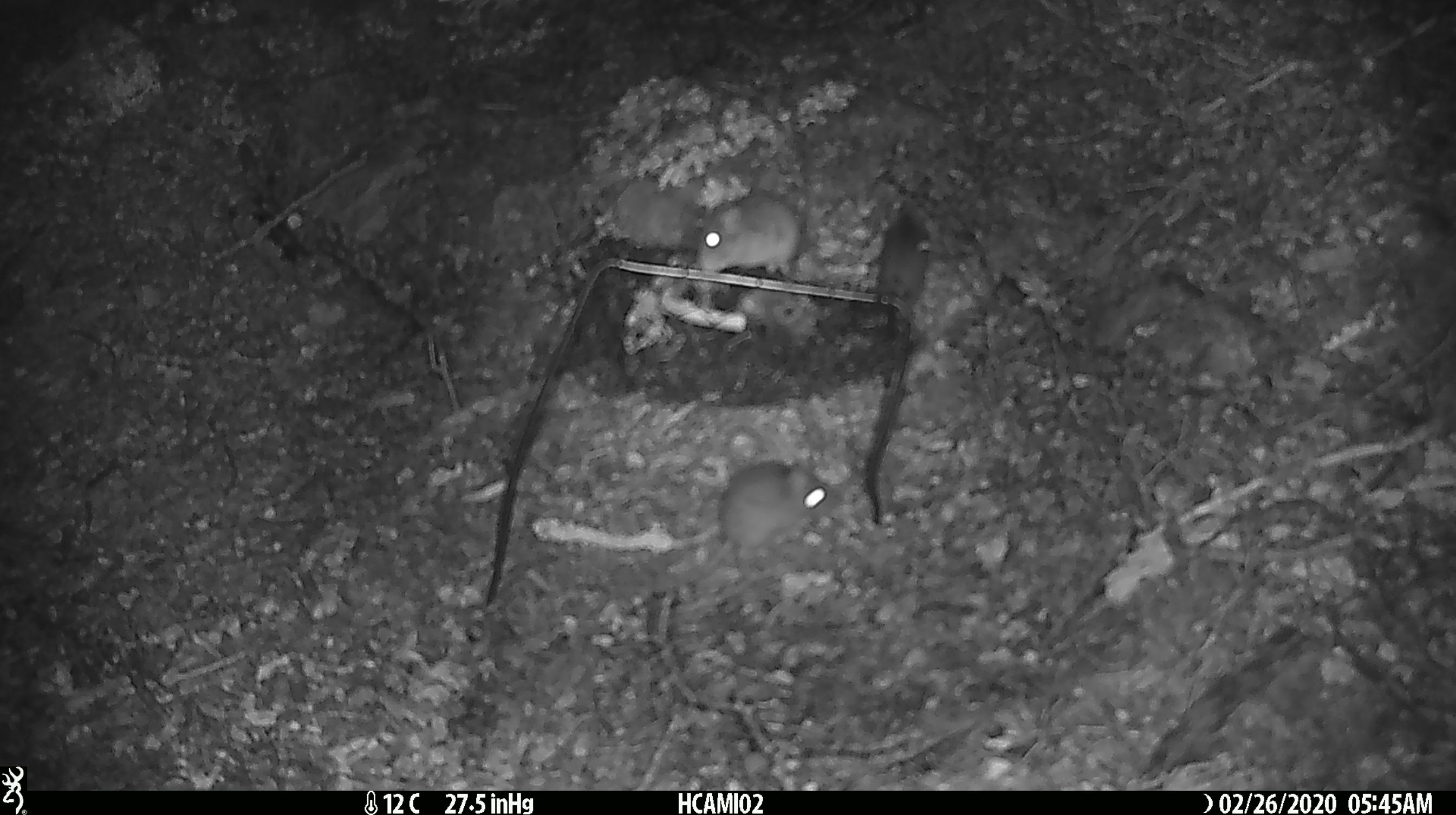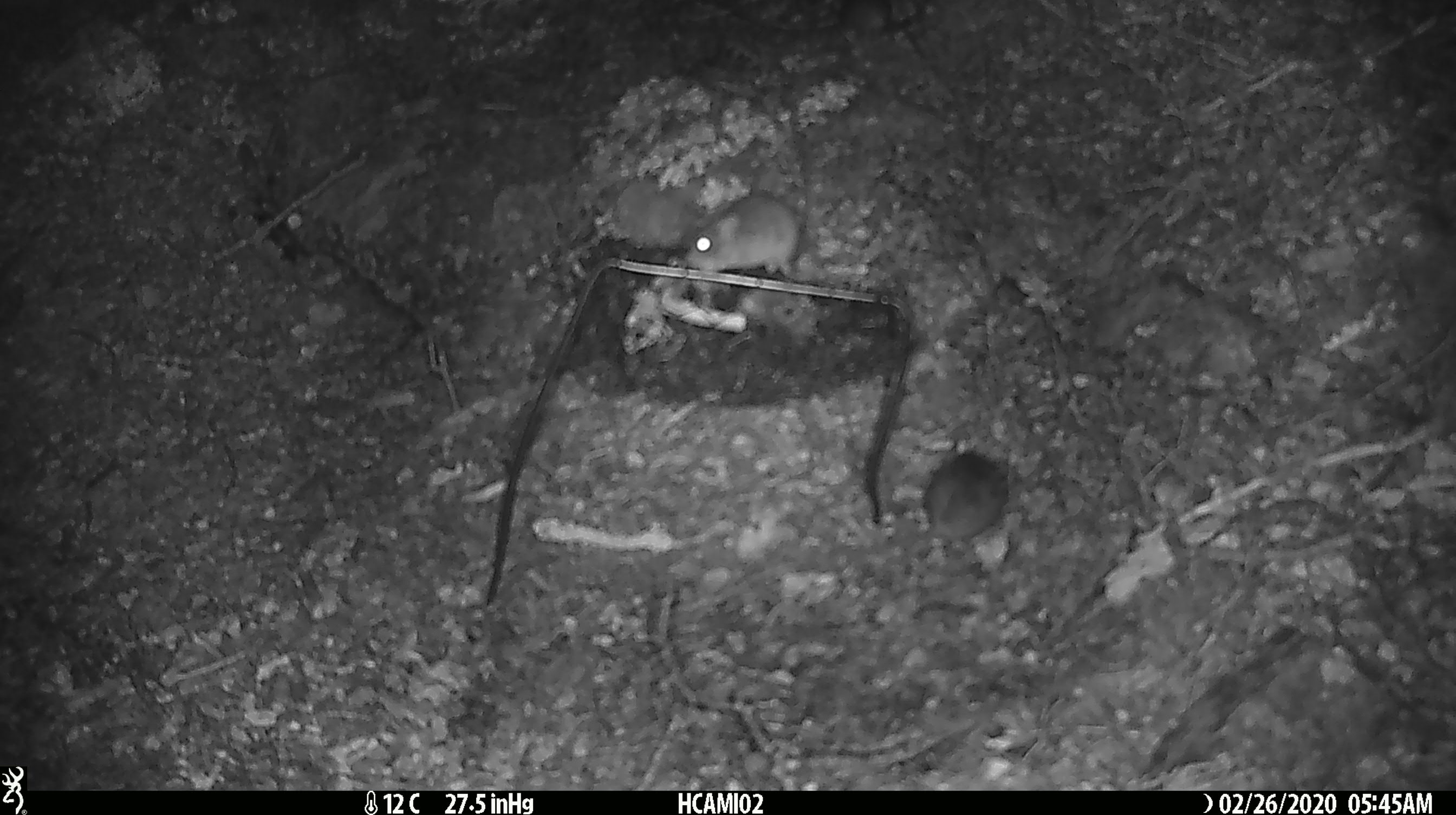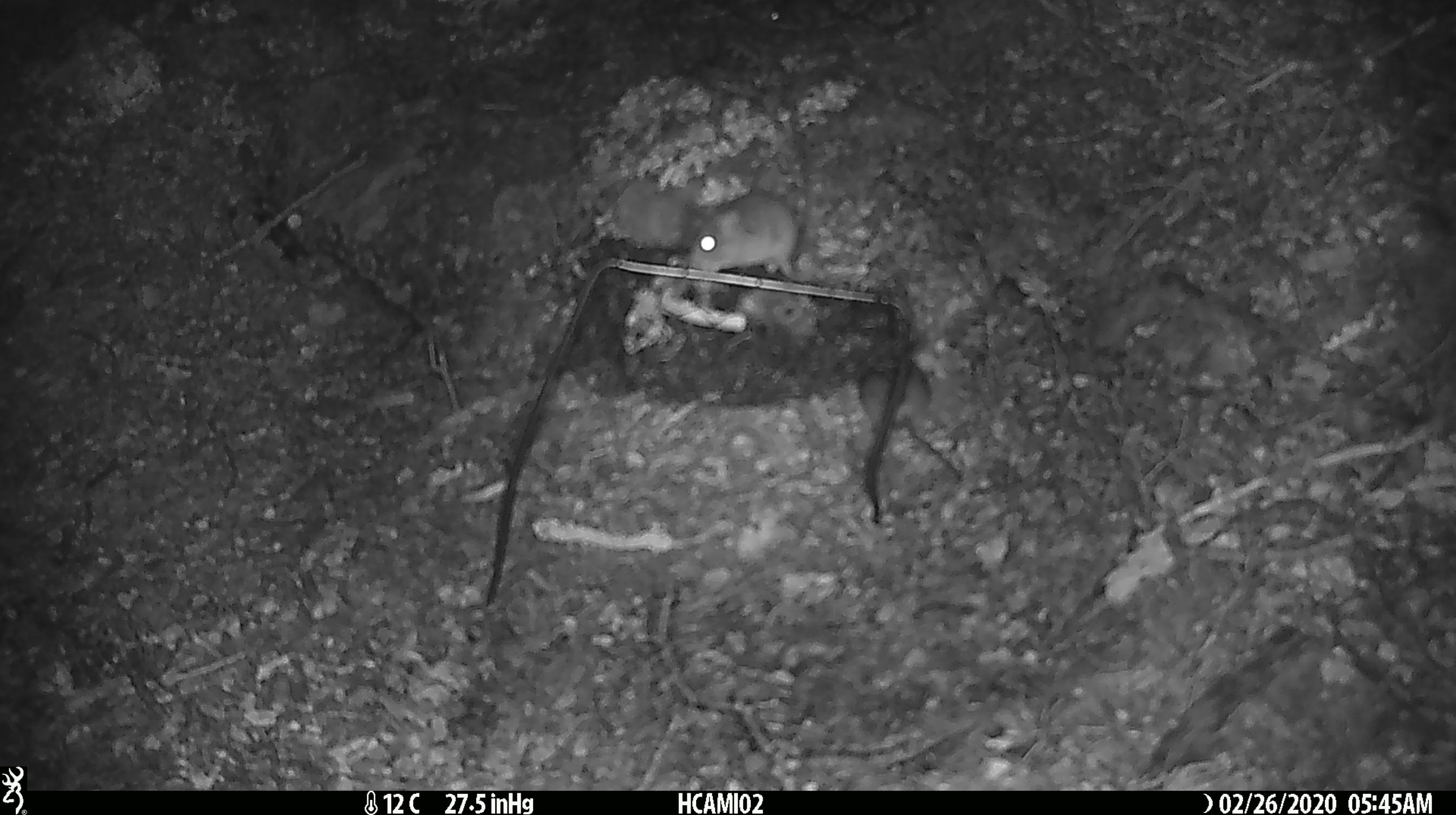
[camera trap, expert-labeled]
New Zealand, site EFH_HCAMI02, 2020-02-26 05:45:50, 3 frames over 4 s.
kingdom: Animalia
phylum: Chordata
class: Mammalia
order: Rodentia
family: Muridae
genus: Mus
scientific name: Mus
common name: mouse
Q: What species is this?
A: Mouse (Mus).